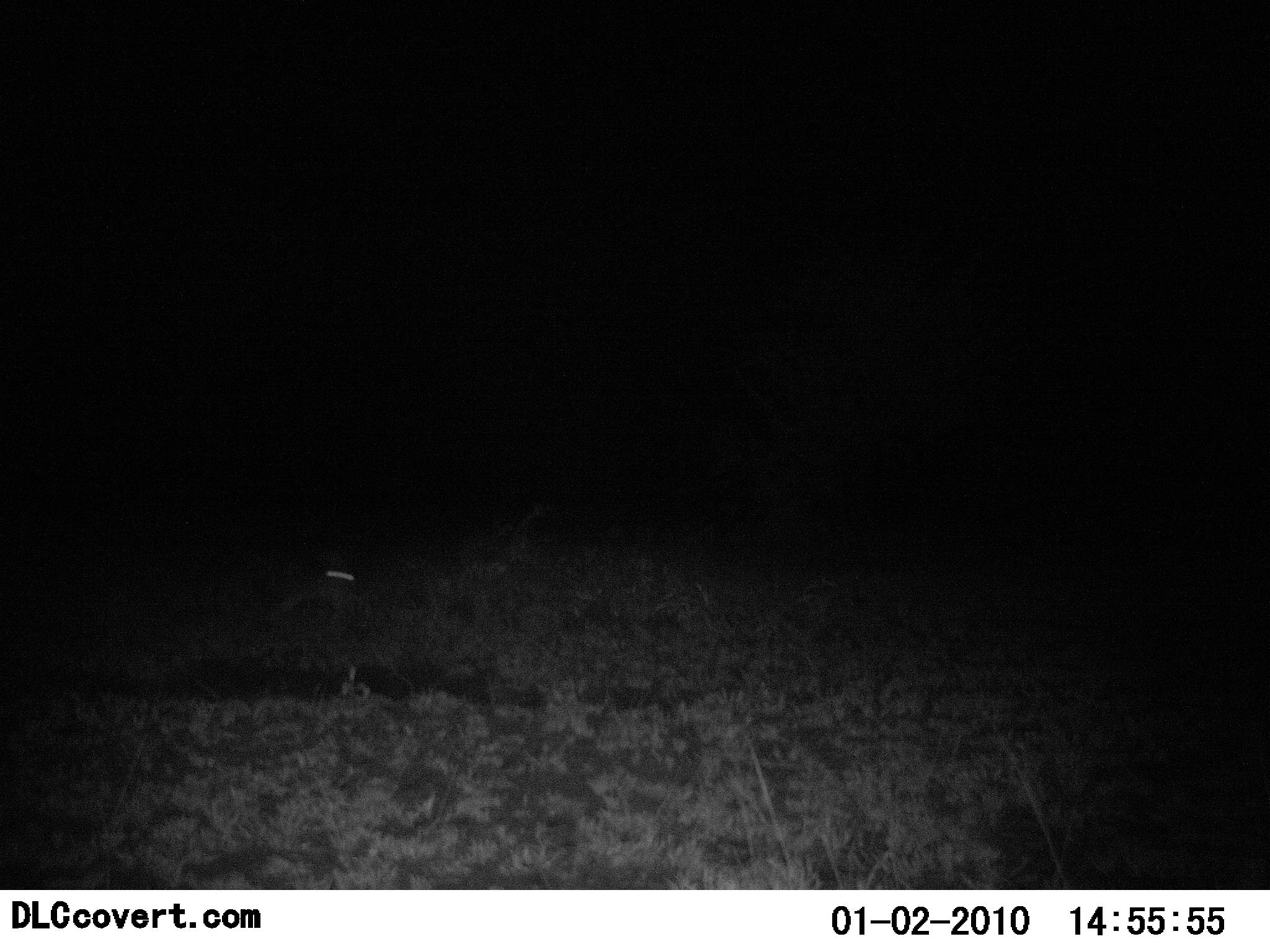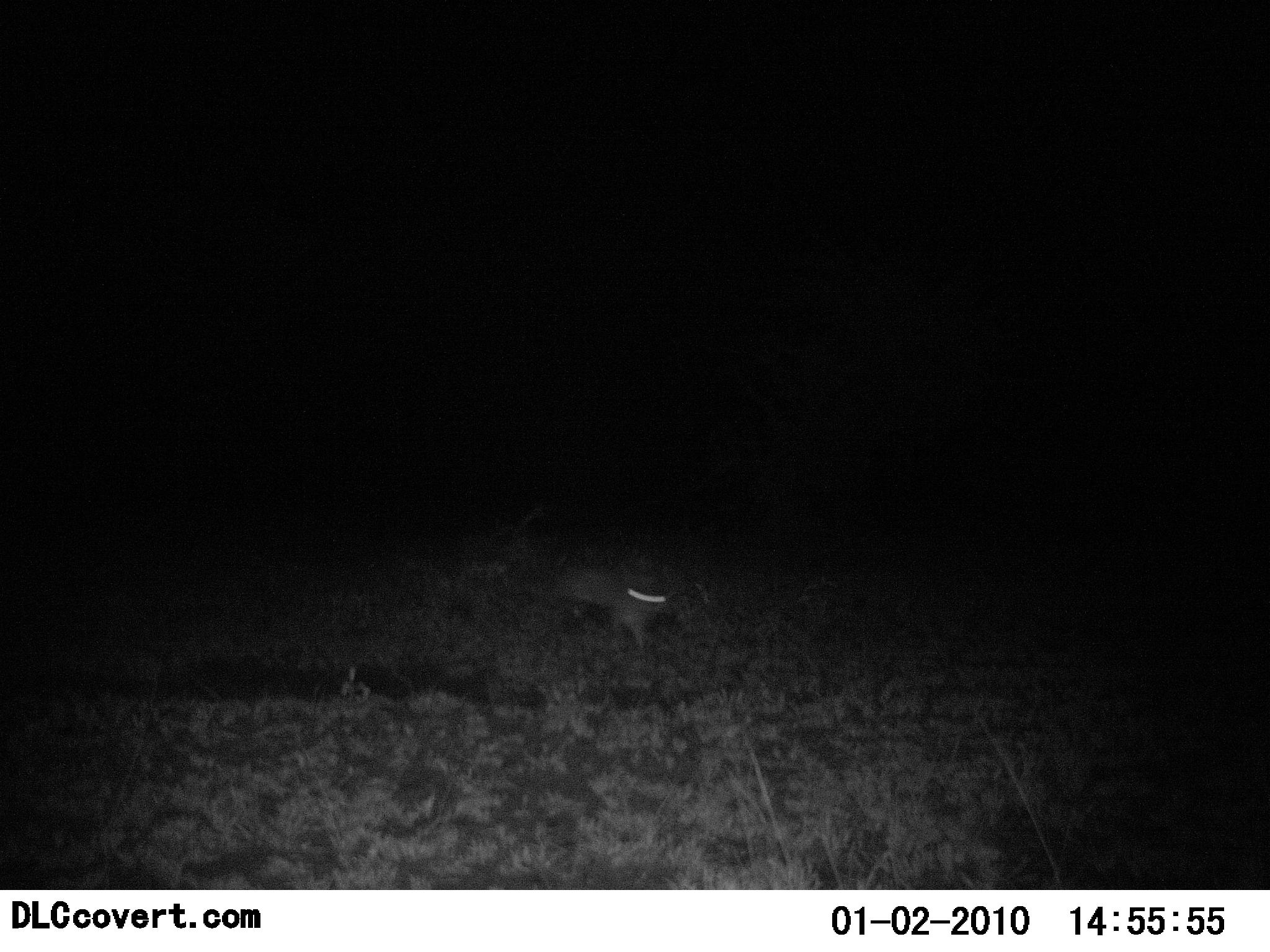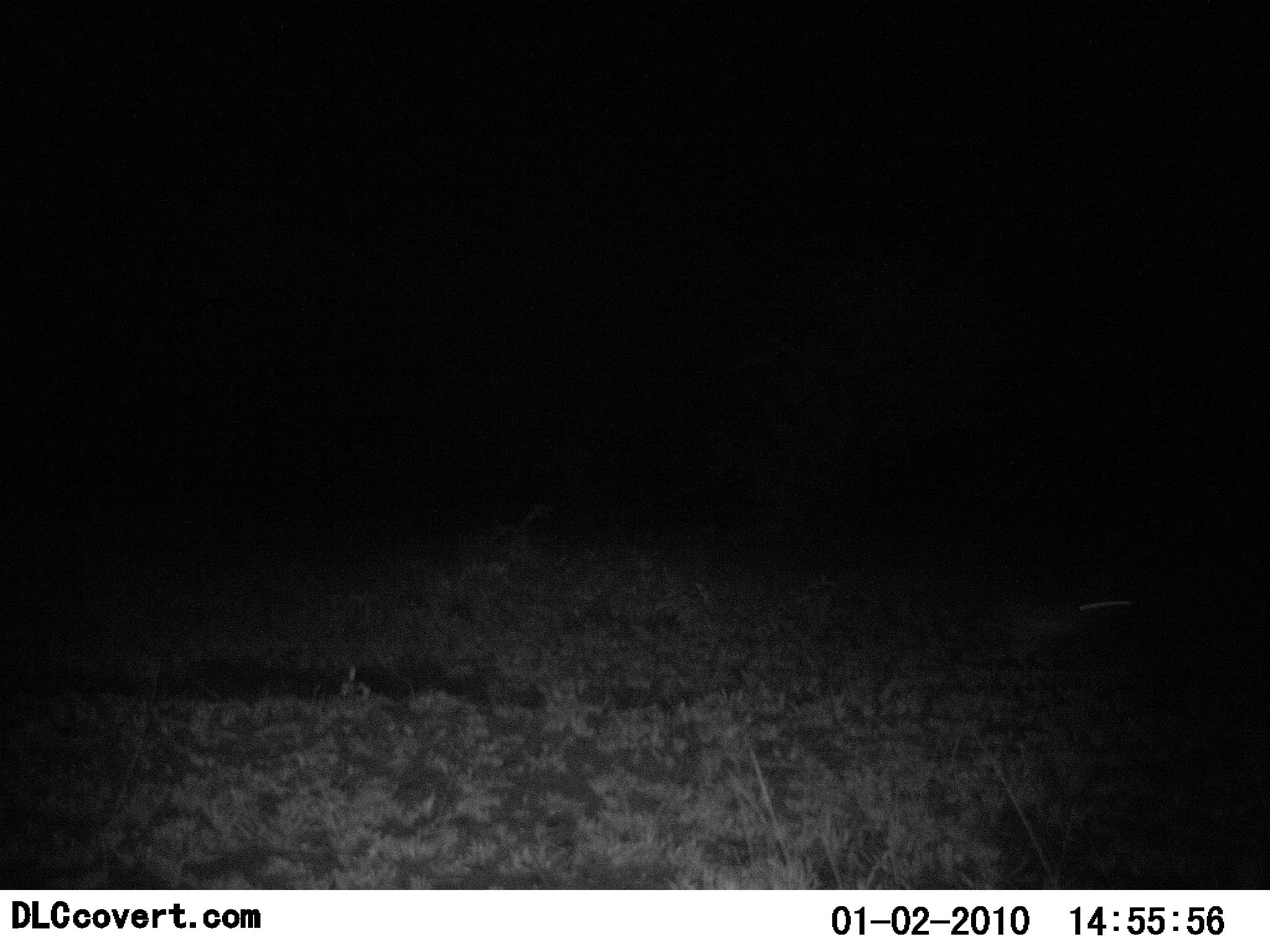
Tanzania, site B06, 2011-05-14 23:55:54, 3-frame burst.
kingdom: Animalia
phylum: Chordata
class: Mammalia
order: Lagomorpha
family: Leporidae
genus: Lepus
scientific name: Lepus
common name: hare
Hare (Lepus), count 1. Behavior (volunteer vote fractions): standing 0%, resting 0%, moving 100%, interacting 0%. Young present (vote fraction): 0%. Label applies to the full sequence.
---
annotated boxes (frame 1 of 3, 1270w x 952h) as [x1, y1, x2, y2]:
animal: [262, 553, 481, 633]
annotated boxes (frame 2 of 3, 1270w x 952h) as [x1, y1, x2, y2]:
animal: [531, 560, 704, 657]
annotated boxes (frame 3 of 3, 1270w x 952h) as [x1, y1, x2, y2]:
animal: [957, 587, 1132, 674]